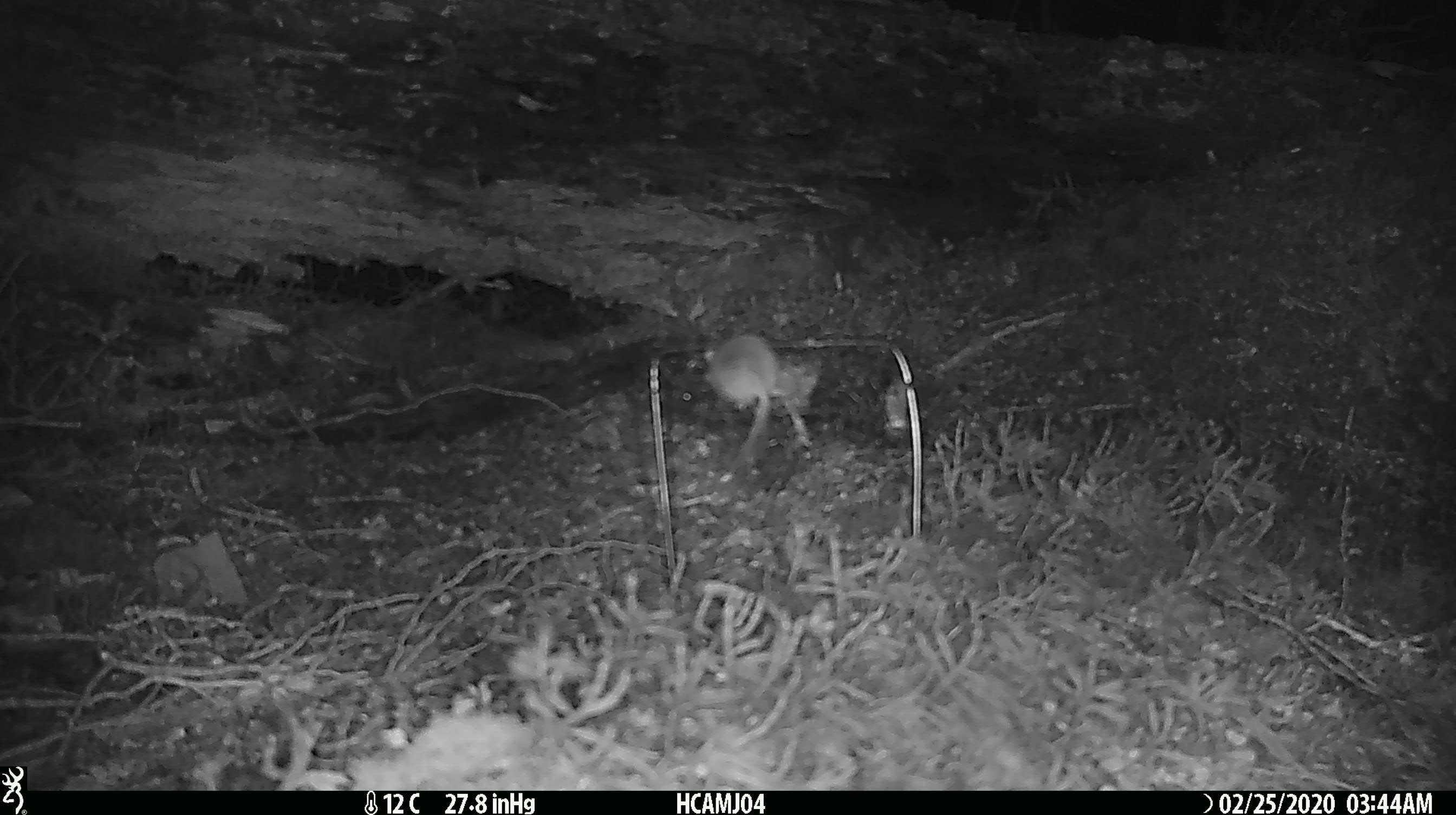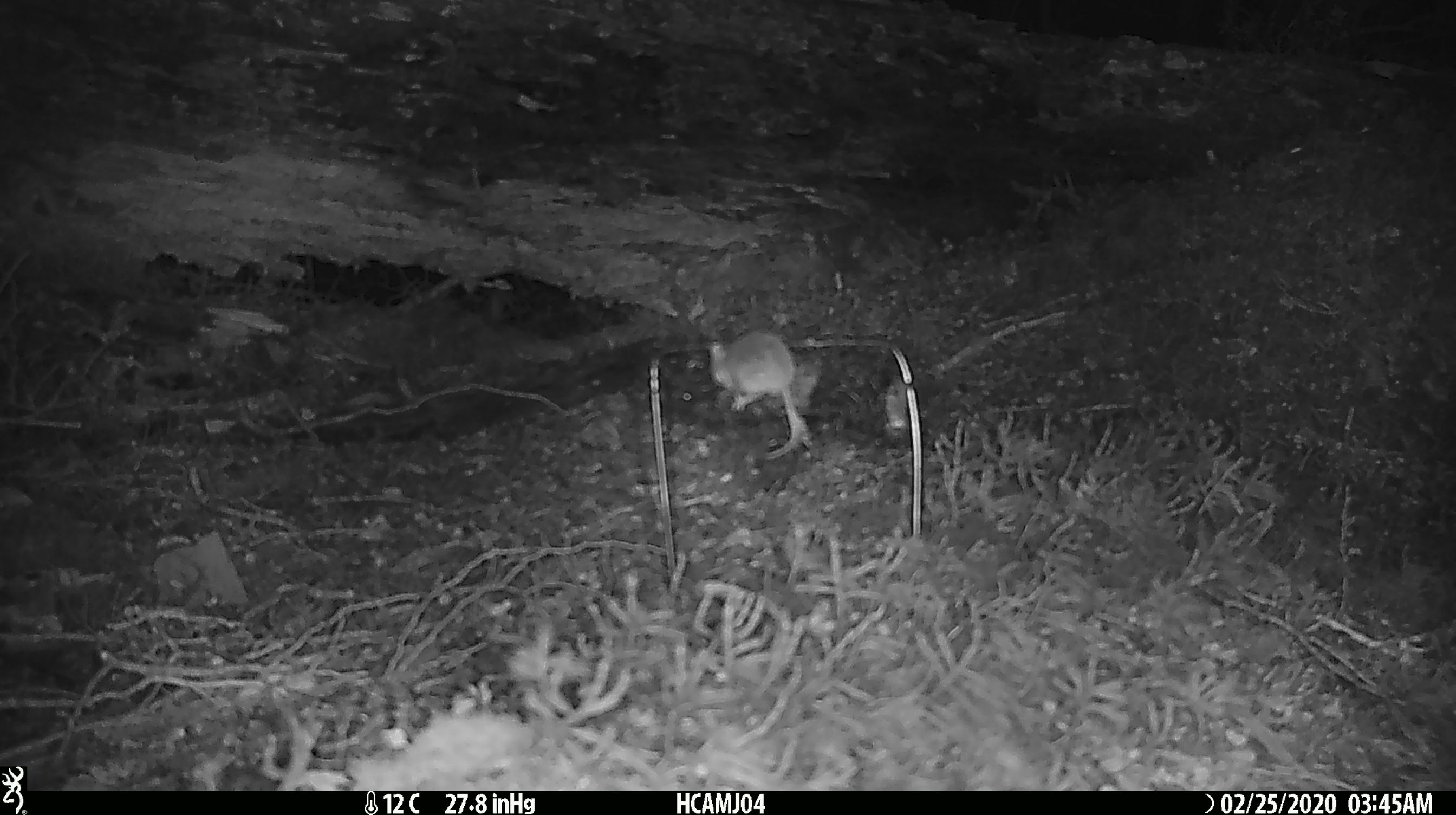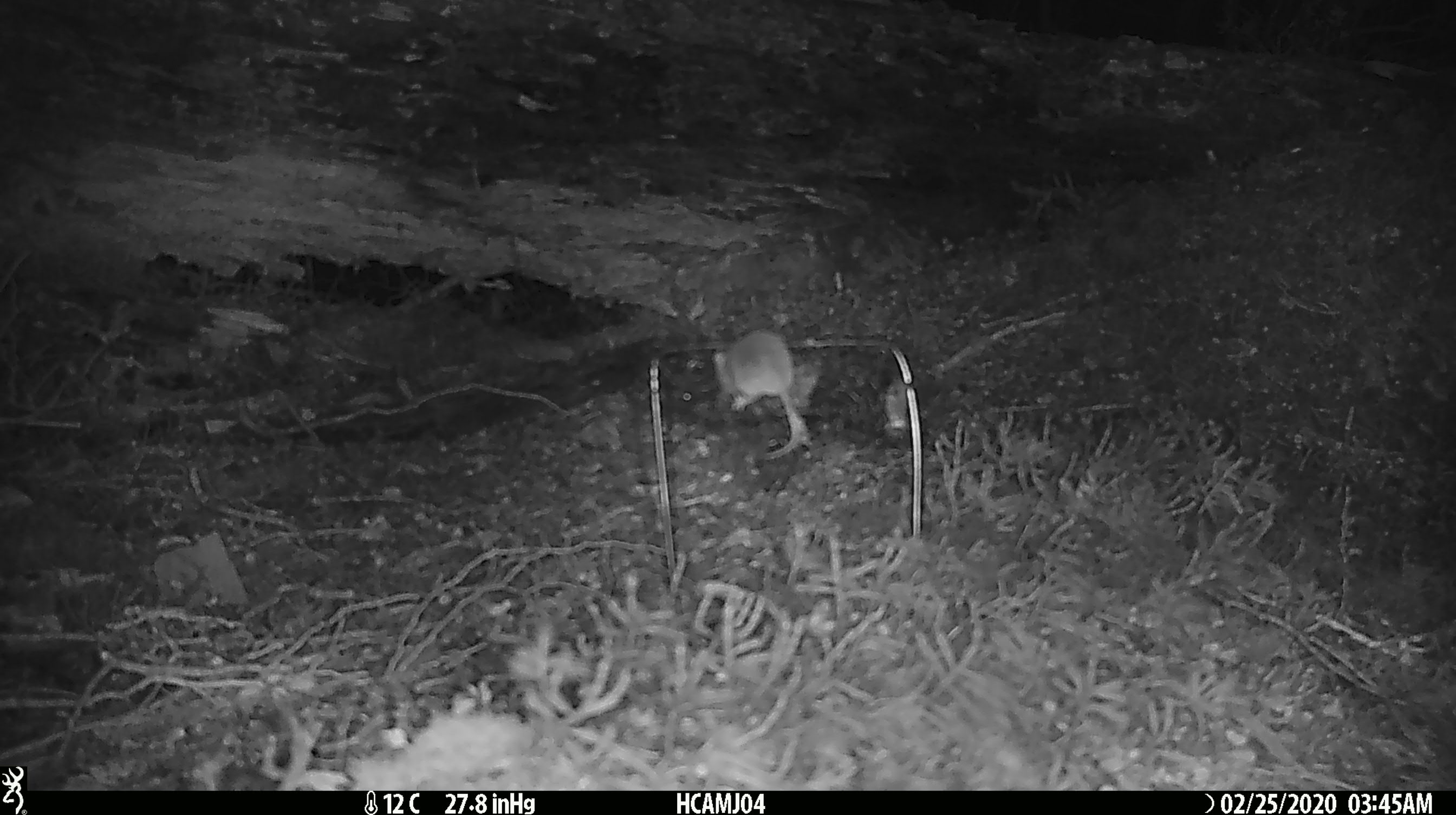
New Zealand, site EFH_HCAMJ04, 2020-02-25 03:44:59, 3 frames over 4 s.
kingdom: Animalia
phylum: Chordata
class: Mammalia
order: Rodentia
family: Muridae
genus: Mus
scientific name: Mus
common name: mouse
Mouse (Mus).